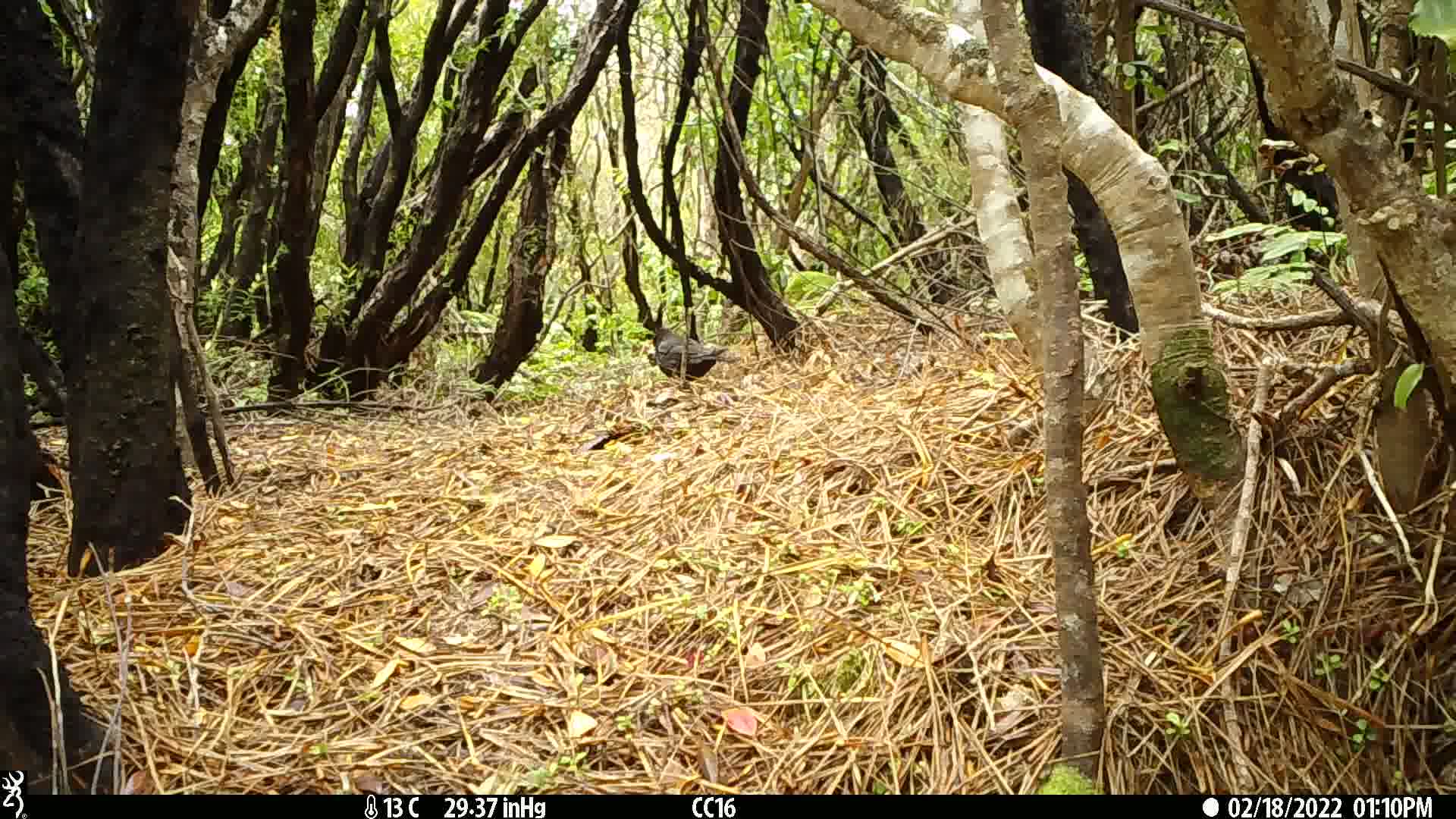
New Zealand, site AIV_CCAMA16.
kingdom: Animalia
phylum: Chordata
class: Aves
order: Passeriformes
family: Turdidae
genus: Turdus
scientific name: Turdus merula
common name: eurasian blackbird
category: blackbird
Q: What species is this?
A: Blackbird (eurasian blackbird) (Turdus merula).